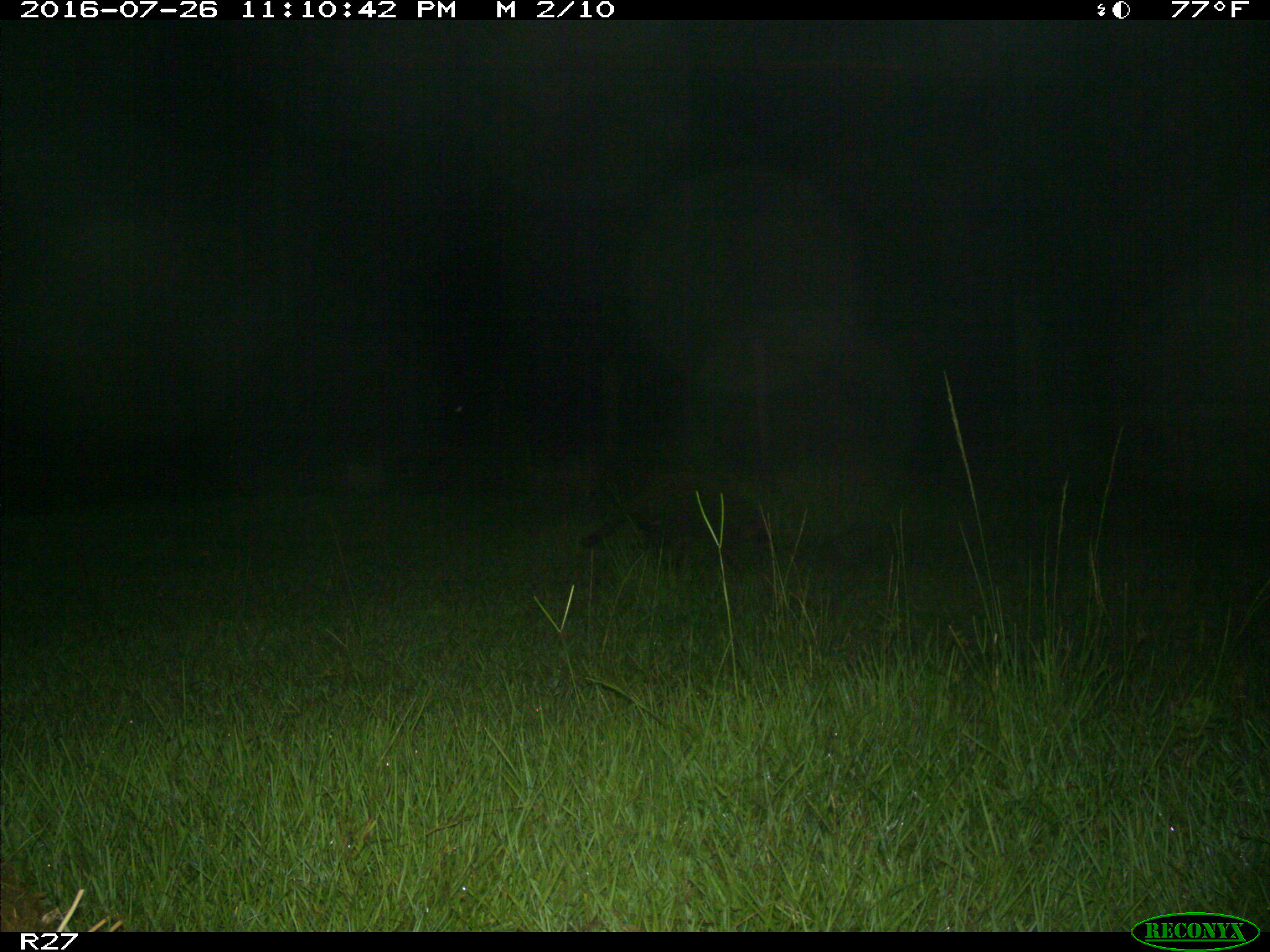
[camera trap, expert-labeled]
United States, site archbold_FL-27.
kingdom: Animalia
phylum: Chordata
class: Mammalia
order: Carnivora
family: Procyonidae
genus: Procyon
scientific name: Procyon lotor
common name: common raccoon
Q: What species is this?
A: Procyon lotor (common raccoon).